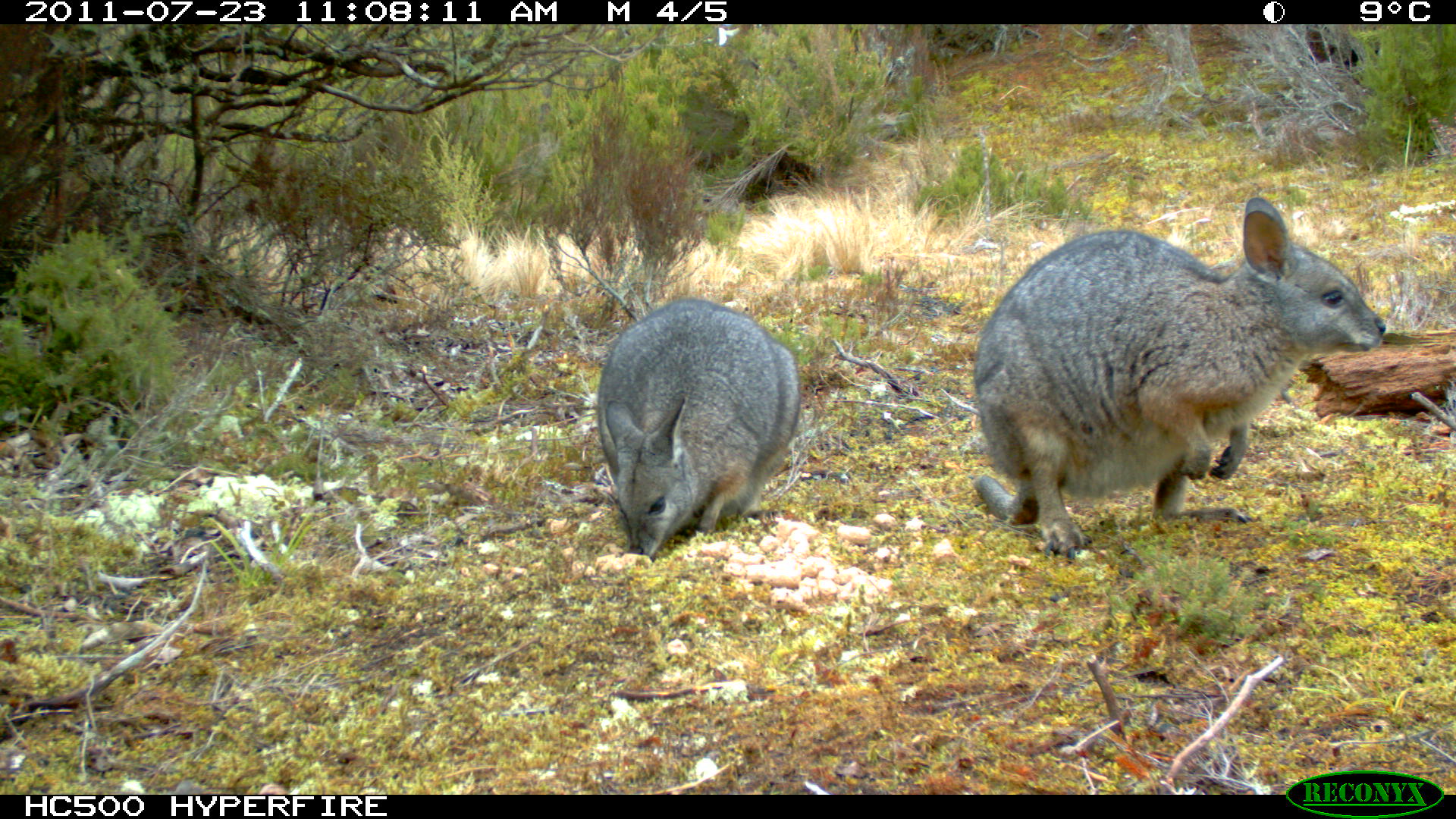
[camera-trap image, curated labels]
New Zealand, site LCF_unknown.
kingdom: Animalia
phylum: Chordata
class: Mammalia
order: Diprotodontia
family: Macropodidae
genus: Notamacropus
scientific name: Notamacropus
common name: wallaby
Wallaby (Notamacropus).